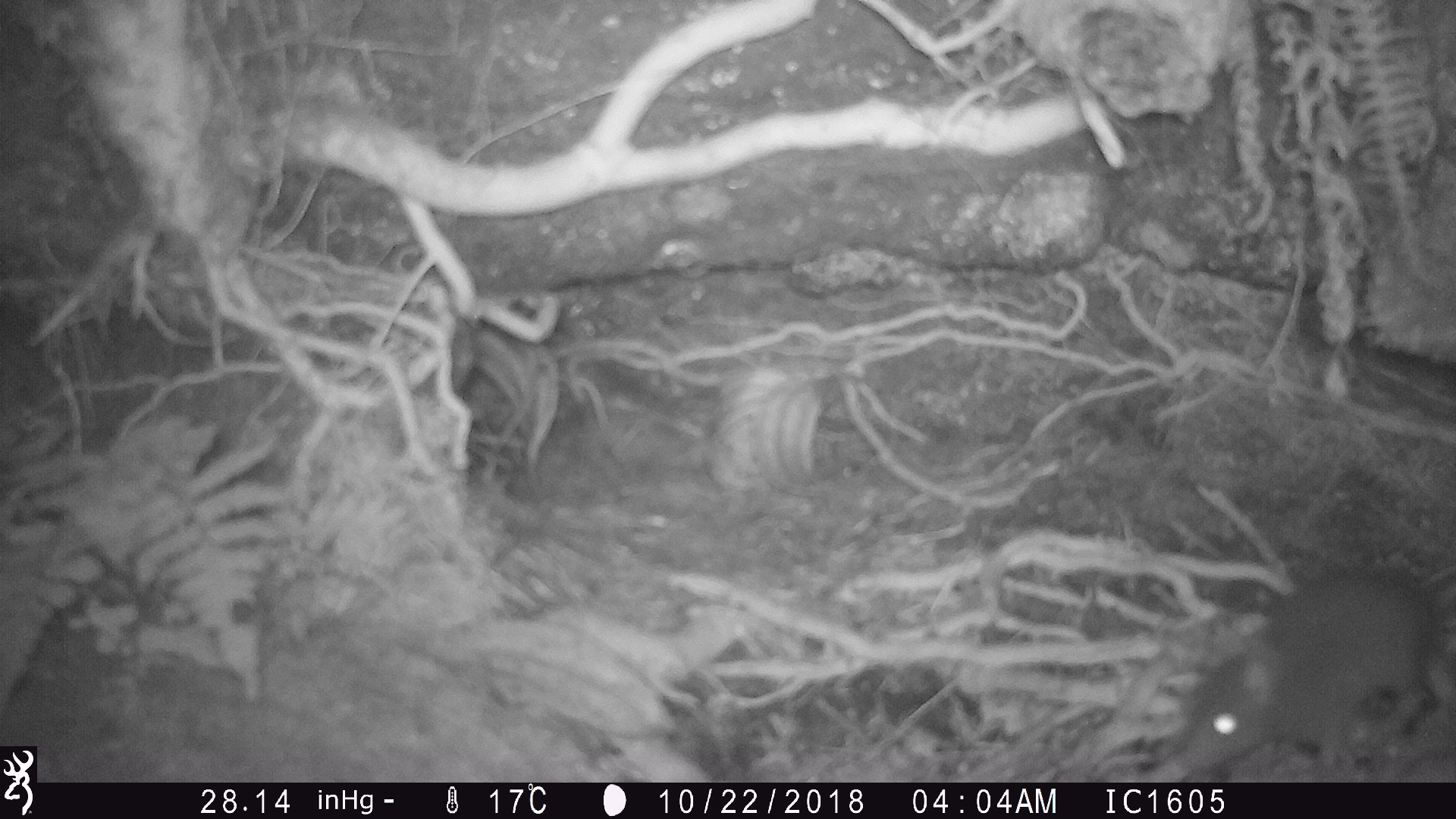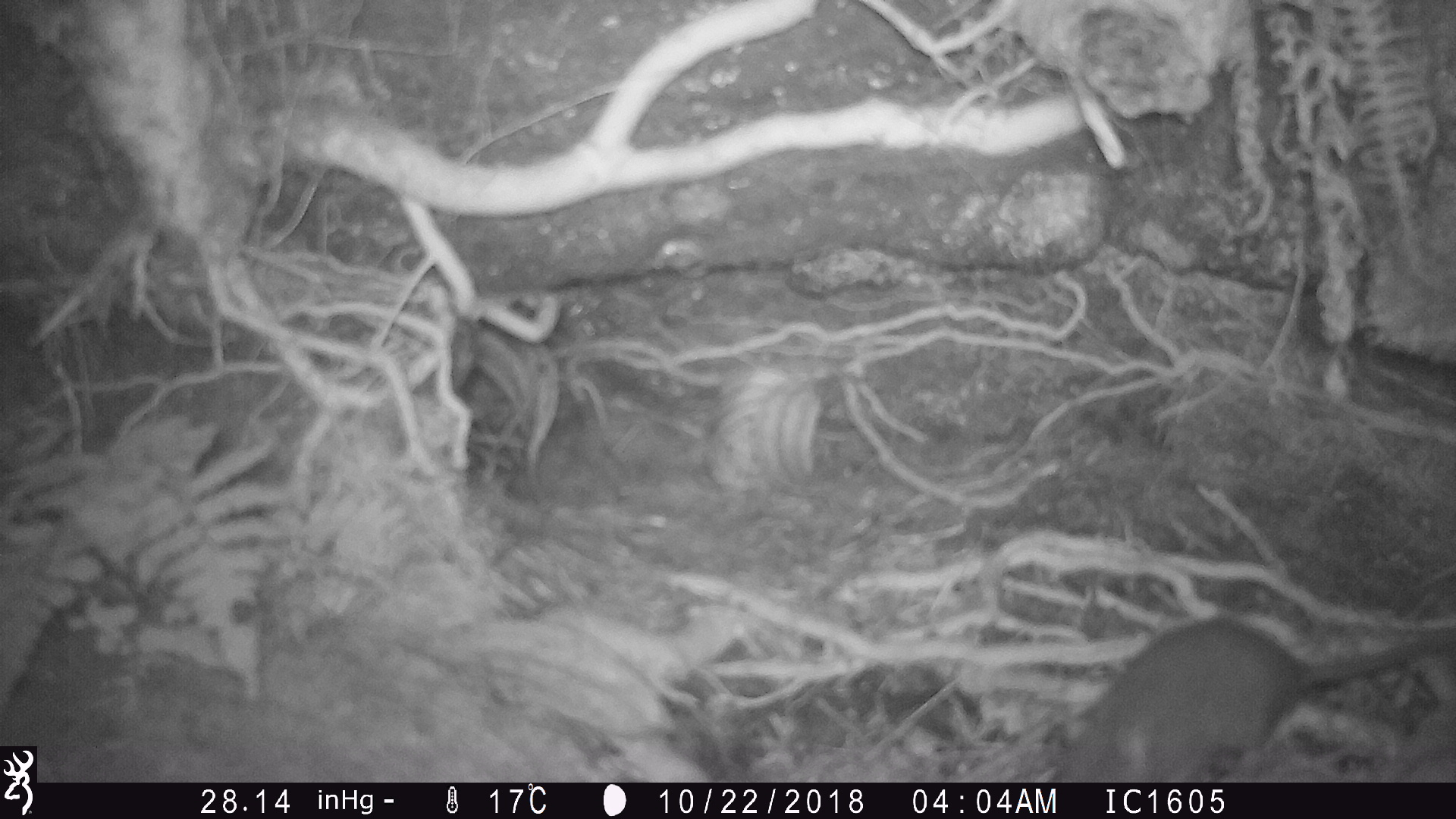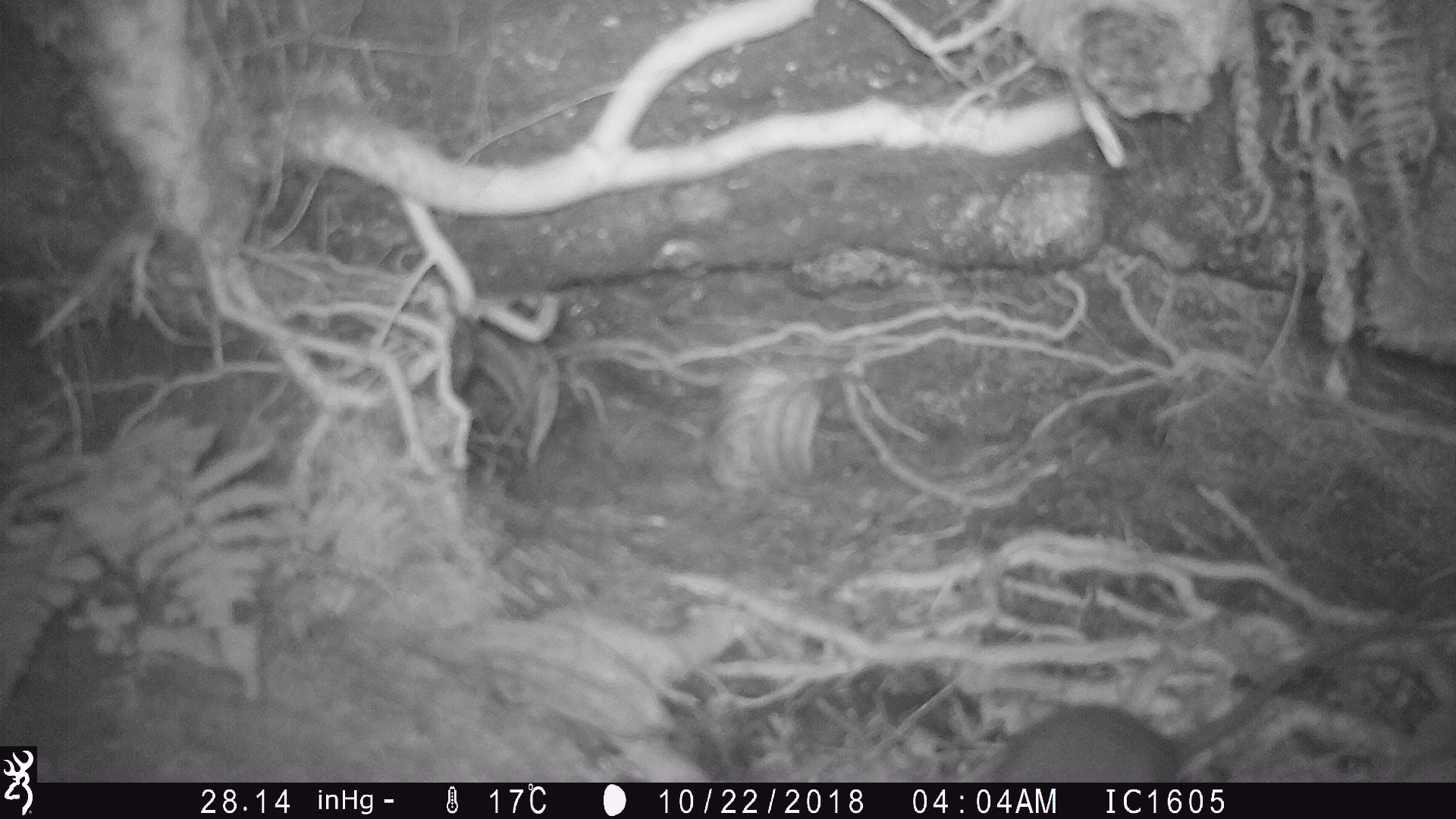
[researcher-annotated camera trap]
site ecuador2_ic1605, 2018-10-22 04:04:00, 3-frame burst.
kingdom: Animalia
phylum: Chordata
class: Mammalia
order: Rodentia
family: Muridae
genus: Rattus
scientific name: Rattus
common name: rat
Rat (Rattus).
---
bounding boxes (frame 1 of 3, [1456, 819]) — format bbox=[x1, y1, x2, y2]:
rat: bbox=[1161, 553, 1456, 781]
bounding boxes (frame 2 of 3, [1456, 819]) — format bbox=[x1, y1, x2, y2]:
rat: bbox=[1032, 613, 1456, 783]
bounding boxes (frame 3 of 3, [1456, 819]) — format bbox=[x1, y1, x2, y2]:
rat: bbox=[980, 581, 1456, 780]